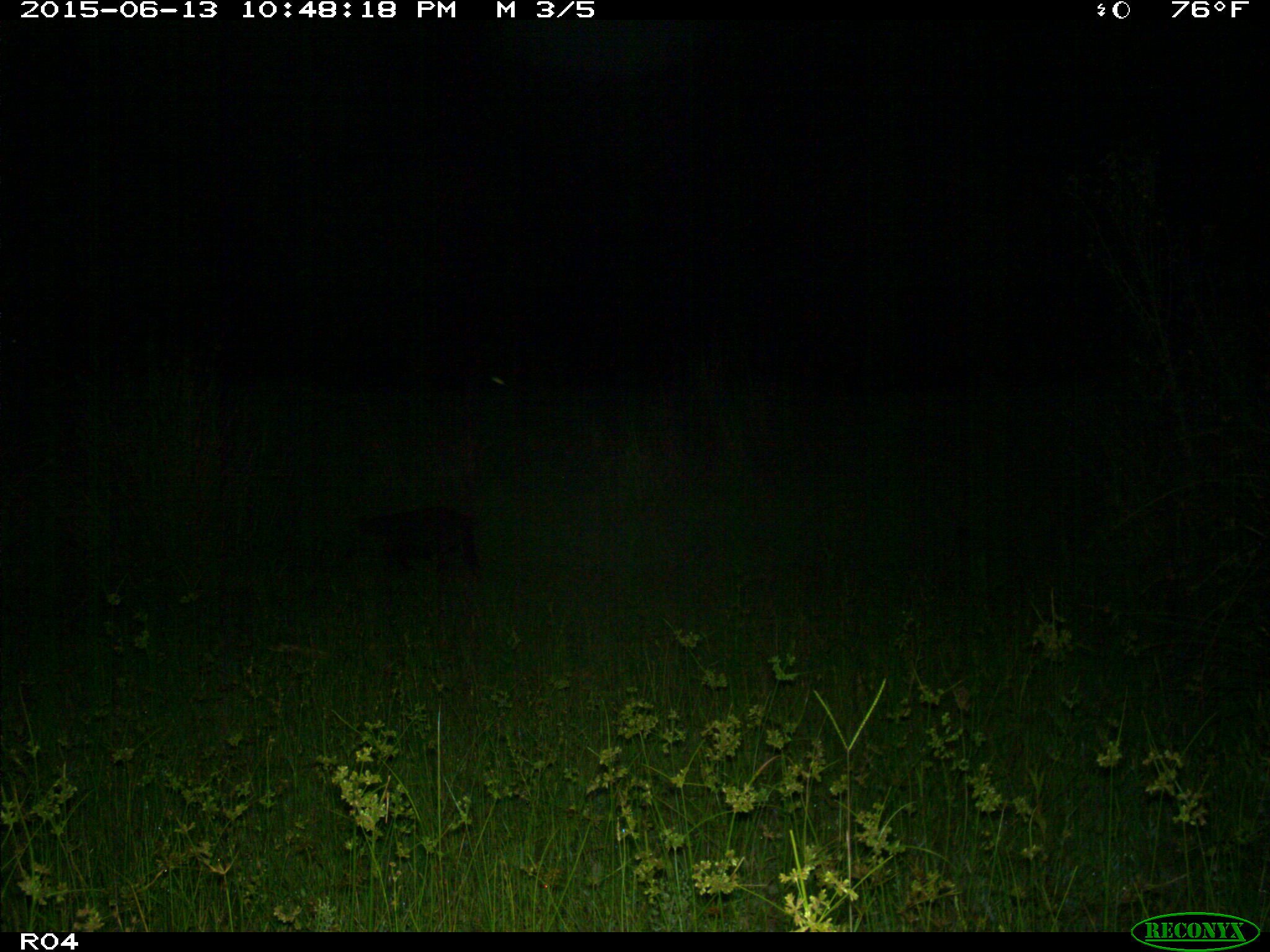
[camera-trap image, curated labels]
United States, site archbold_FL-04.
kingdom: Animalia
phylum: Chordata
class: Mammalia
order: Artiodactyla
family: Suidae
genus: Sus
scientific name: Sus scrofa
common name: wild boar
Sus scrofa (wild boar).